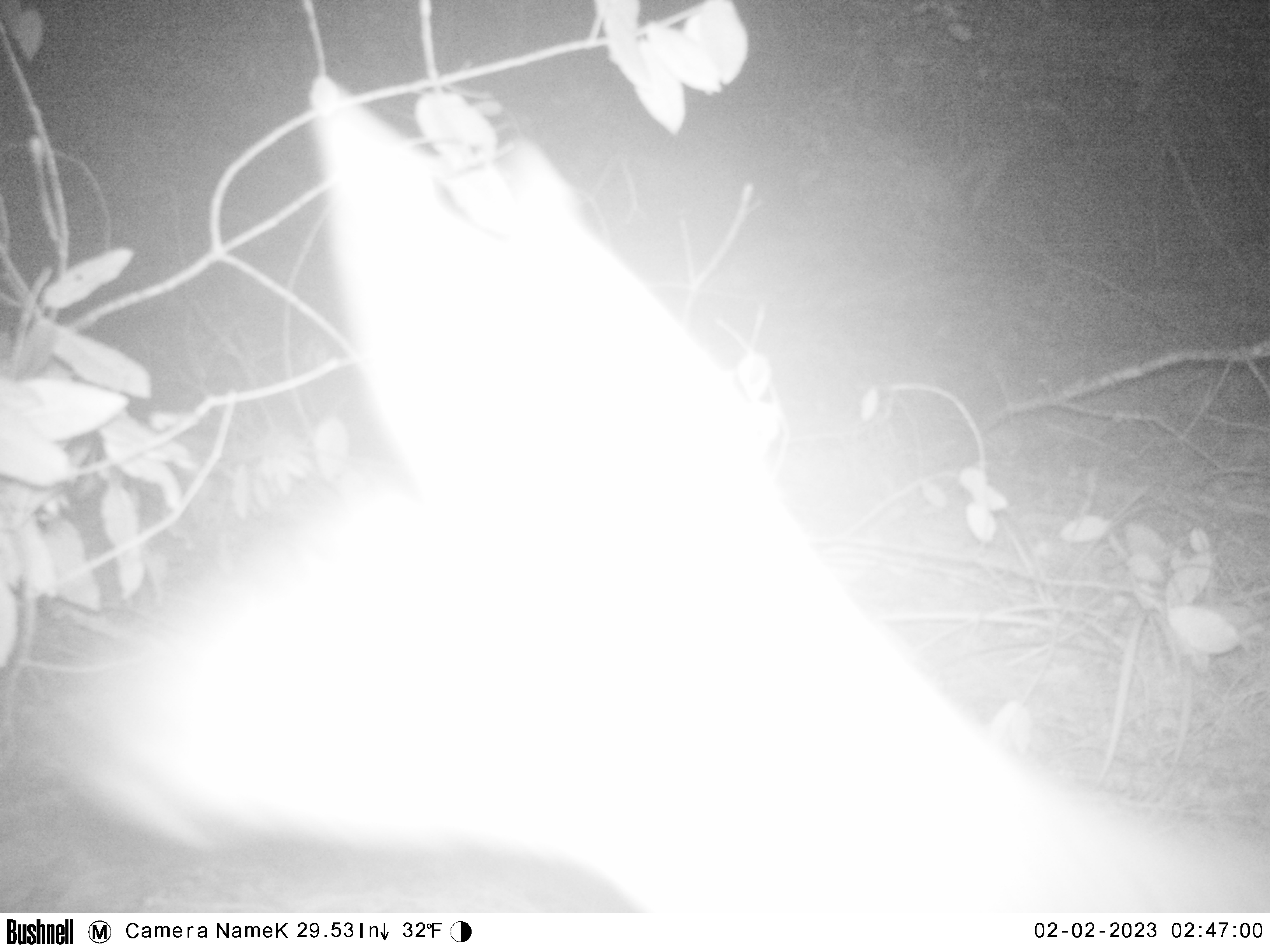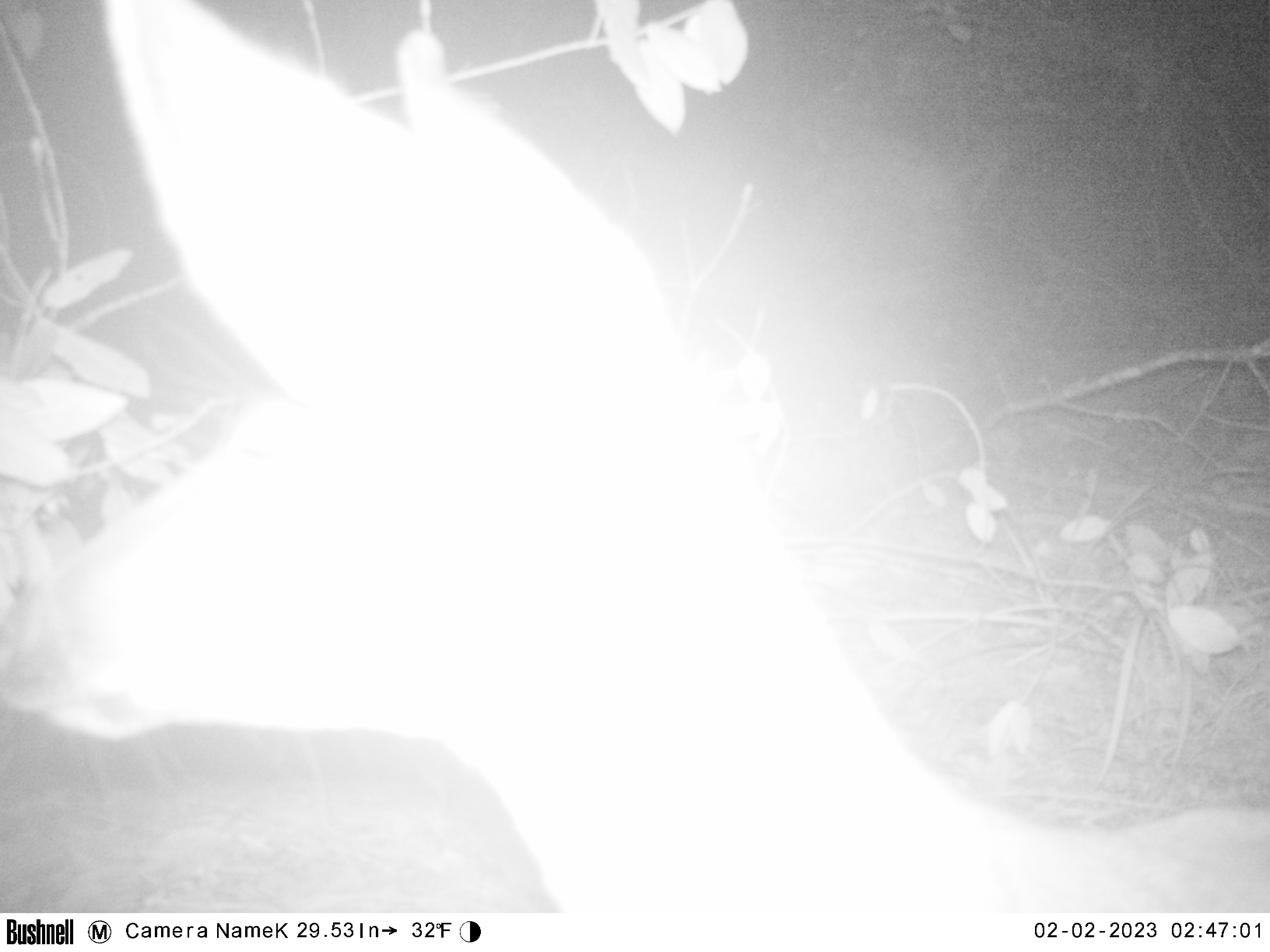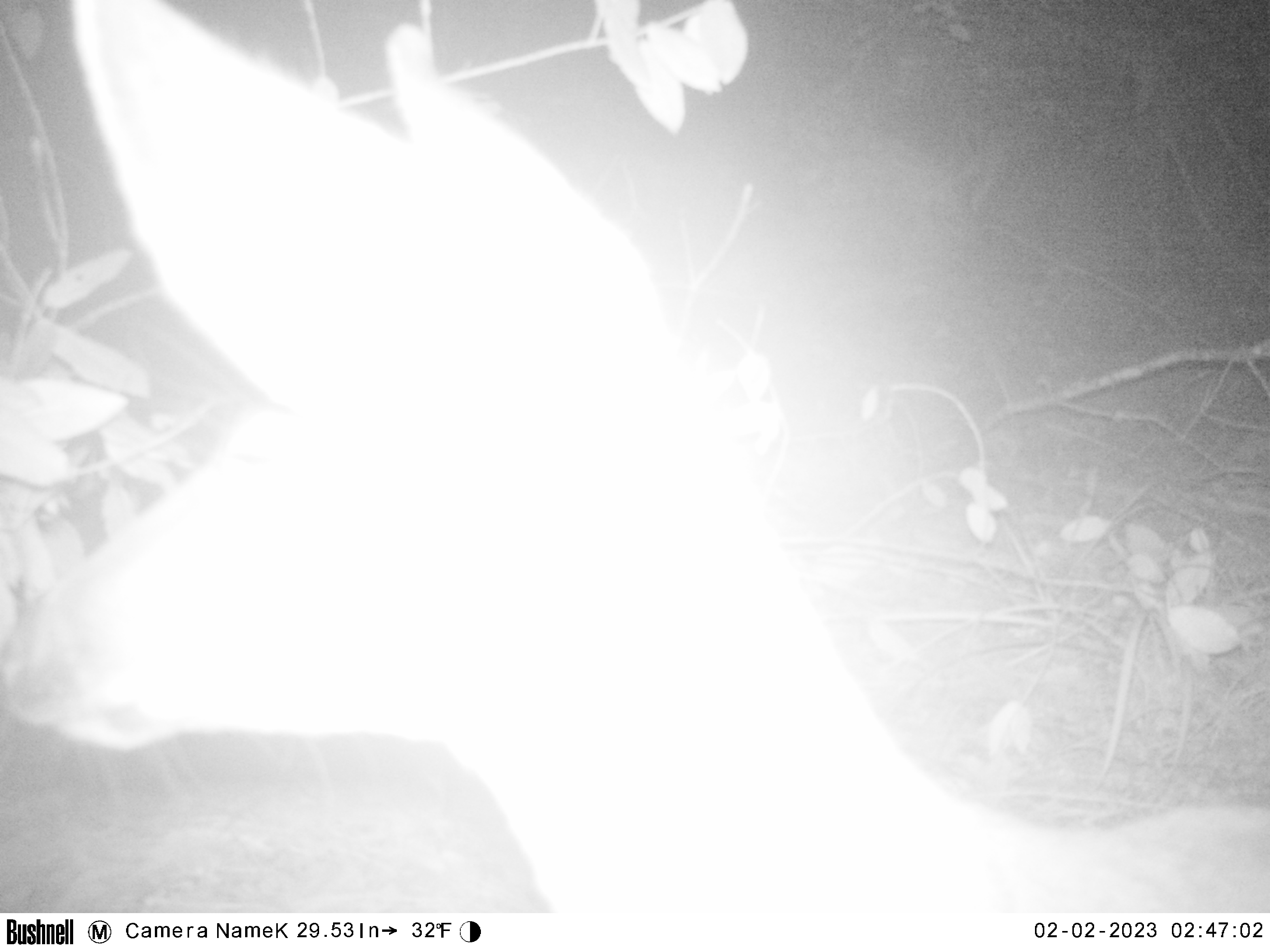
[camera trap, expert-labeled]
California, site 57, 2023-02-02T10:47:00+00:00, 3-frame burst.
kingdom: Animalia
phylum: Chordata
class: Mammalia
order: Artiodactyla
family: Cervidae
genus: Odocoileus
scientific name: Odocoileus hemionus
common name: mule deer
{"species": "mule deer (Odocoileus hemionus)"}